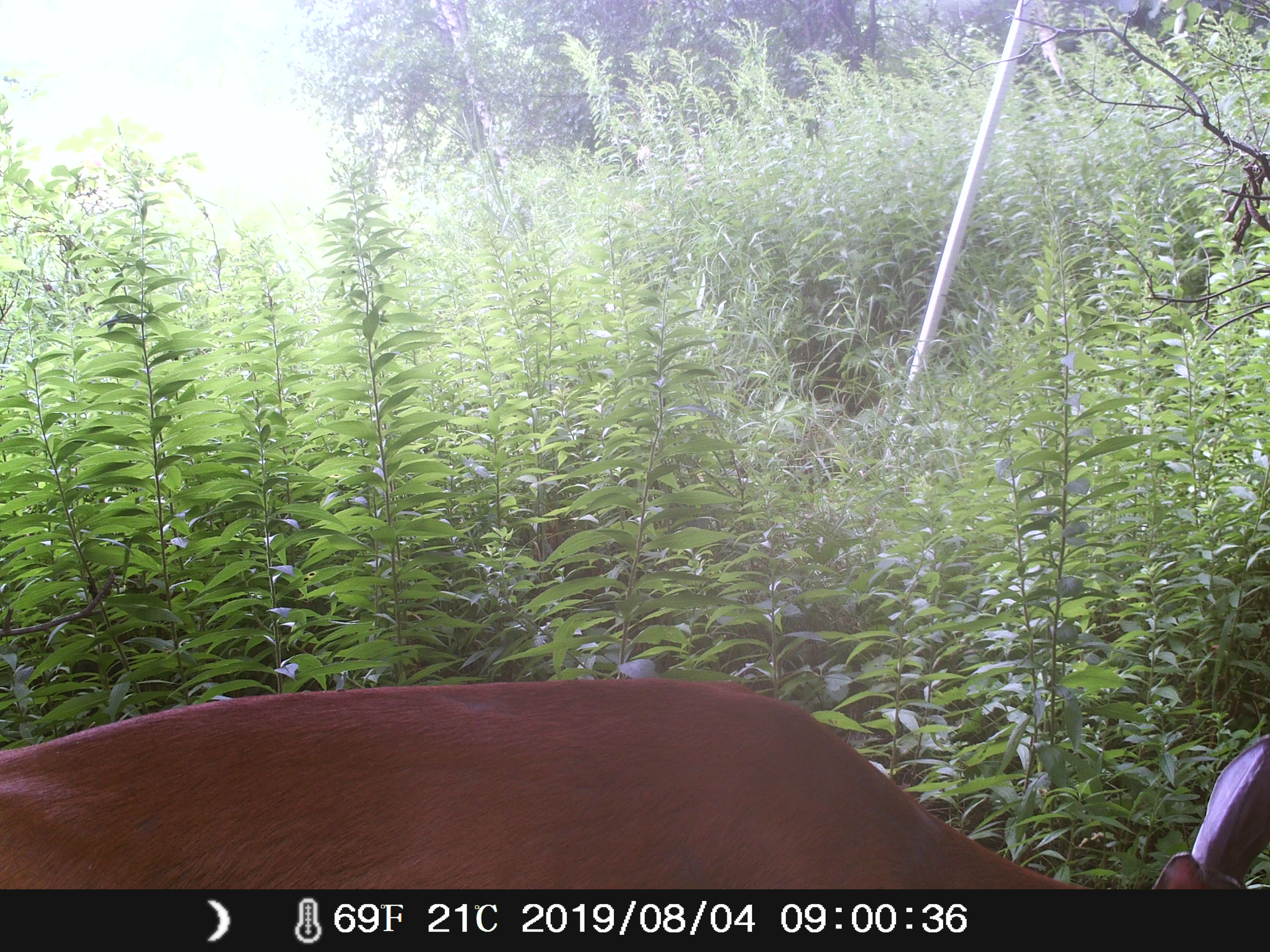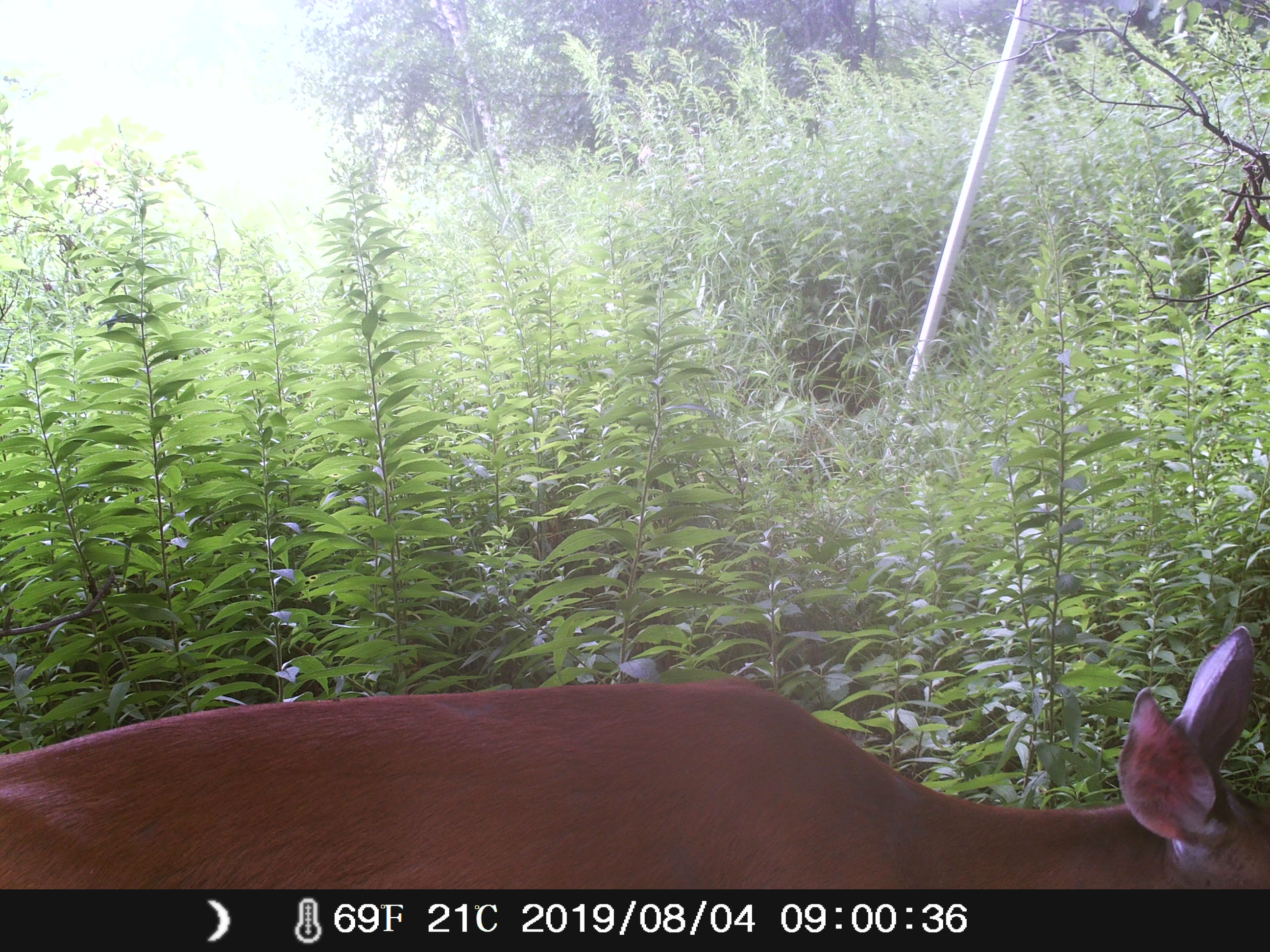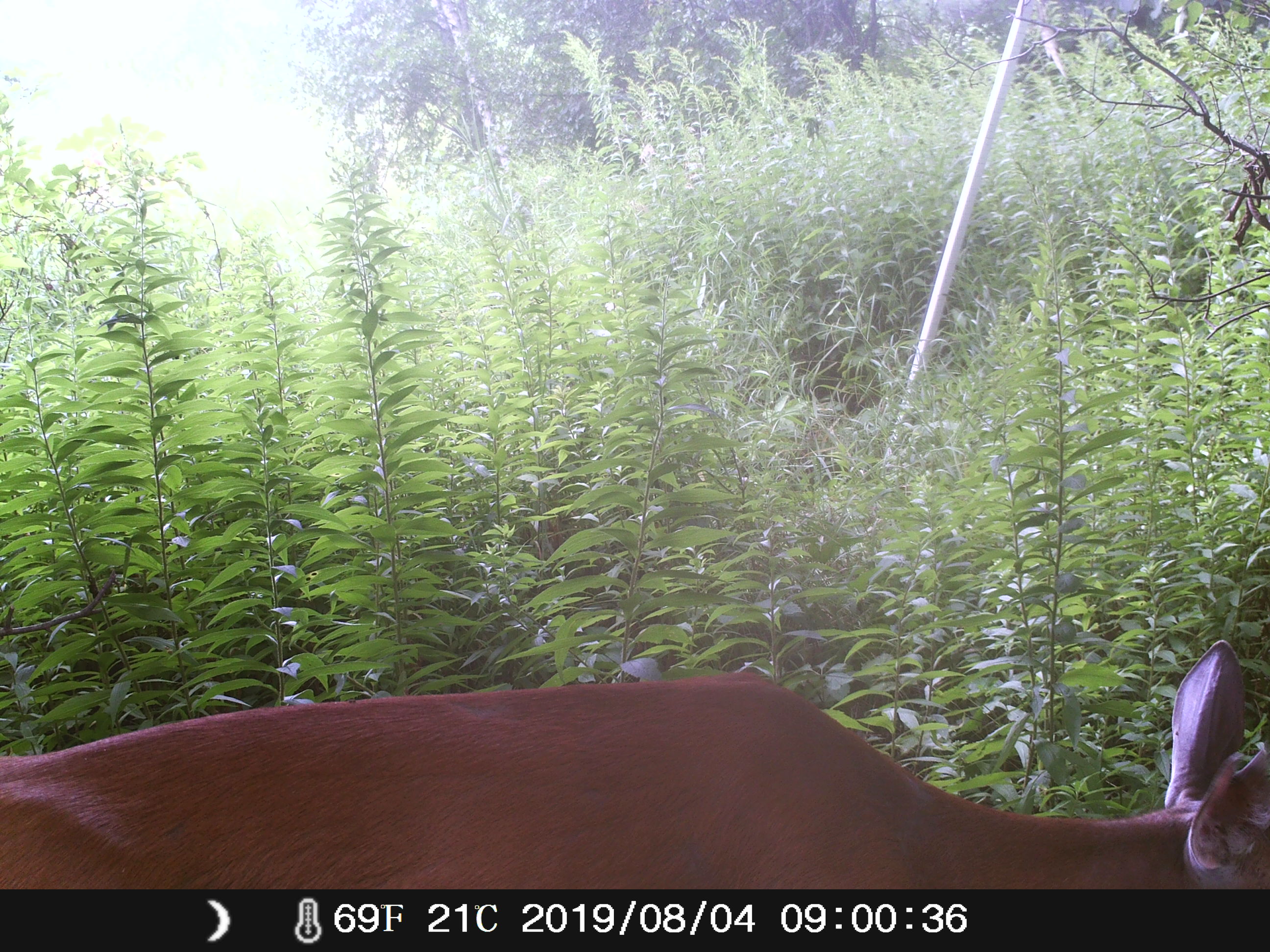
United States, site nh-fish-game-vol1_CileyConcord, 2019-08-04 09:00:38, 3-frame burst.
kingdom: Animalia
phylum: Chordata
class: Mammalia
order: Artiodactyla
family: Cervidae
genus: Odocoileus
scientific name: Odocoileus virginianus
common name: white-tailed deer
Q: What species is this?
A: White-tailed deer (Odocoileus virginianus).